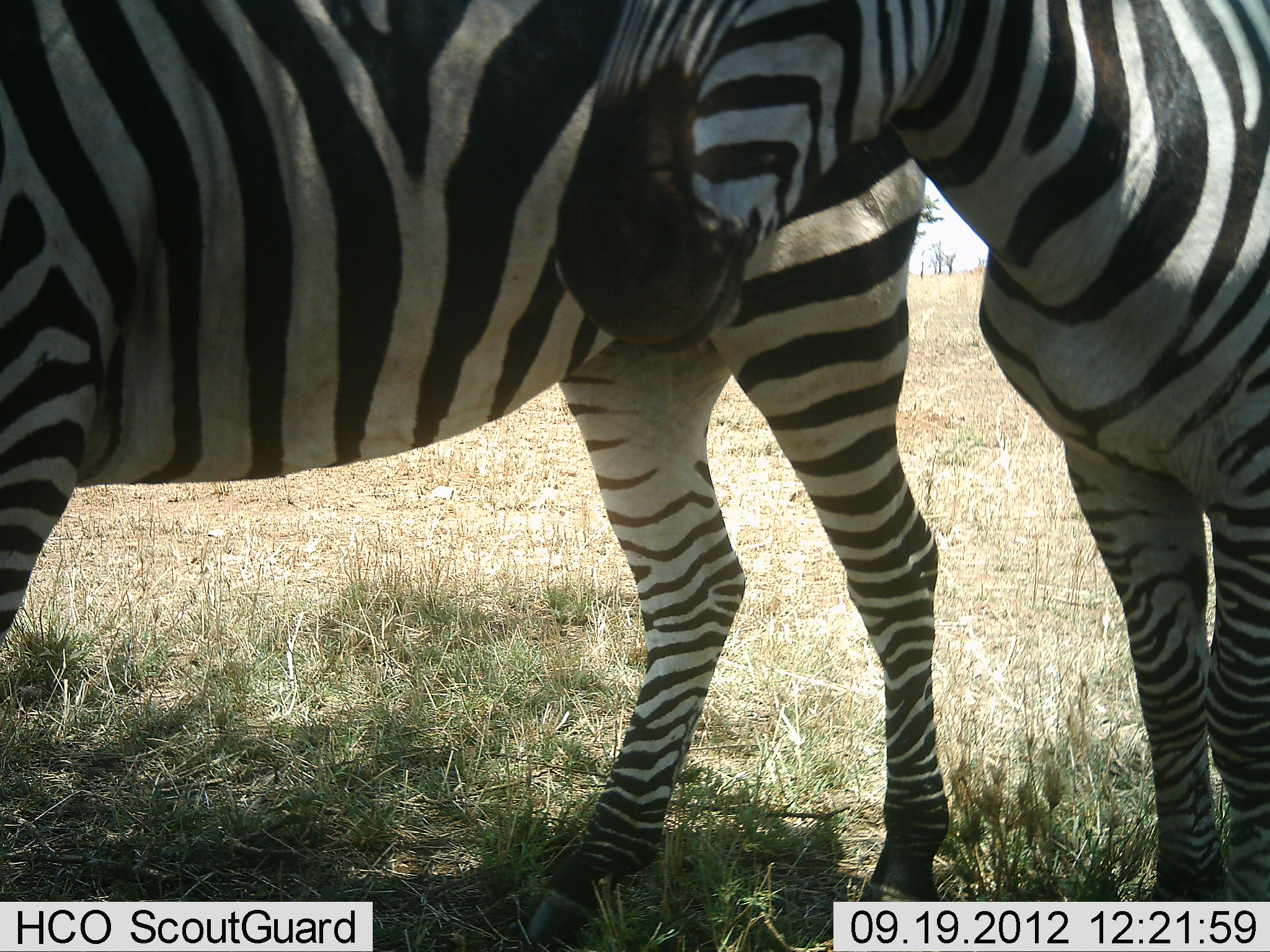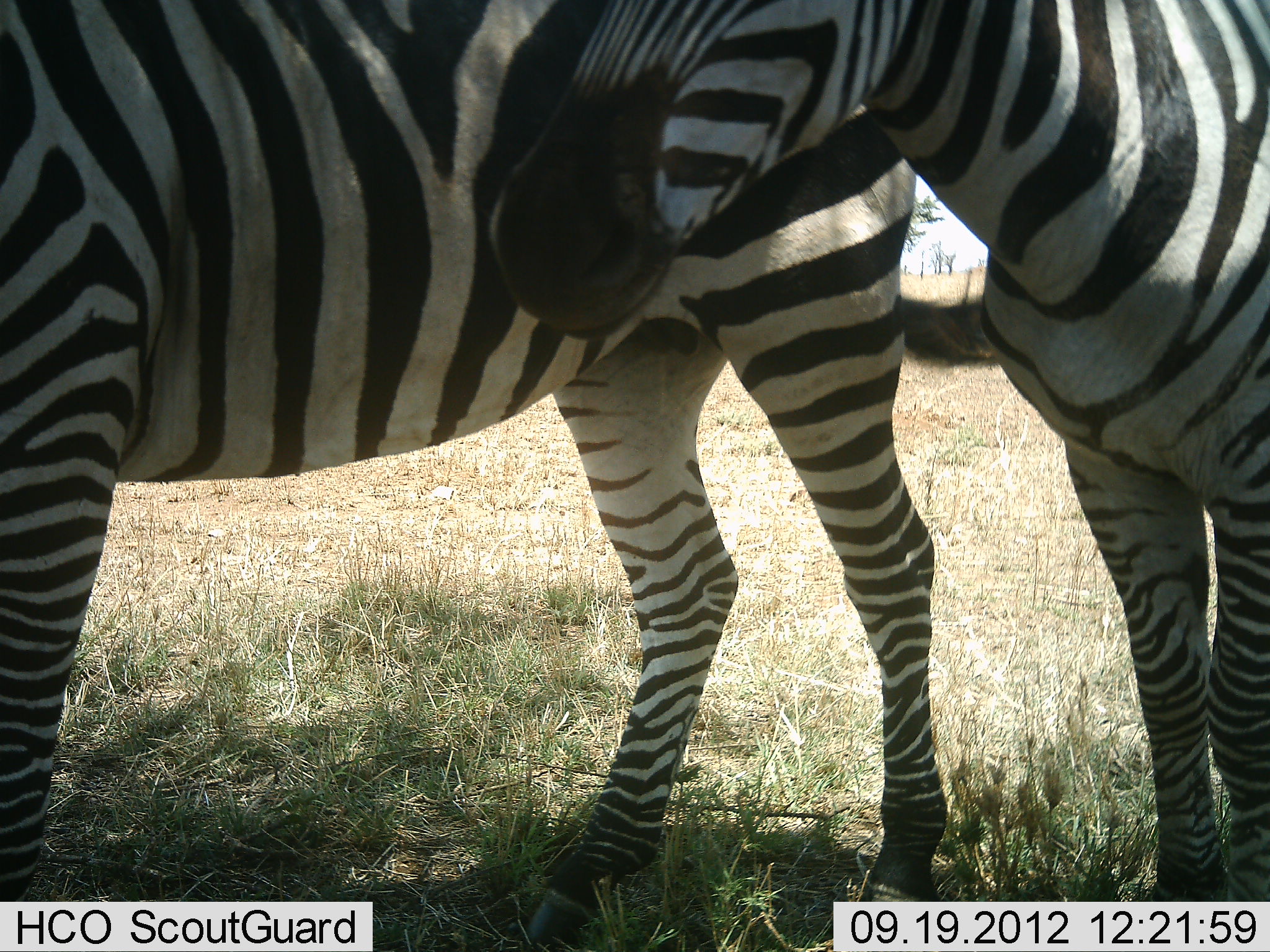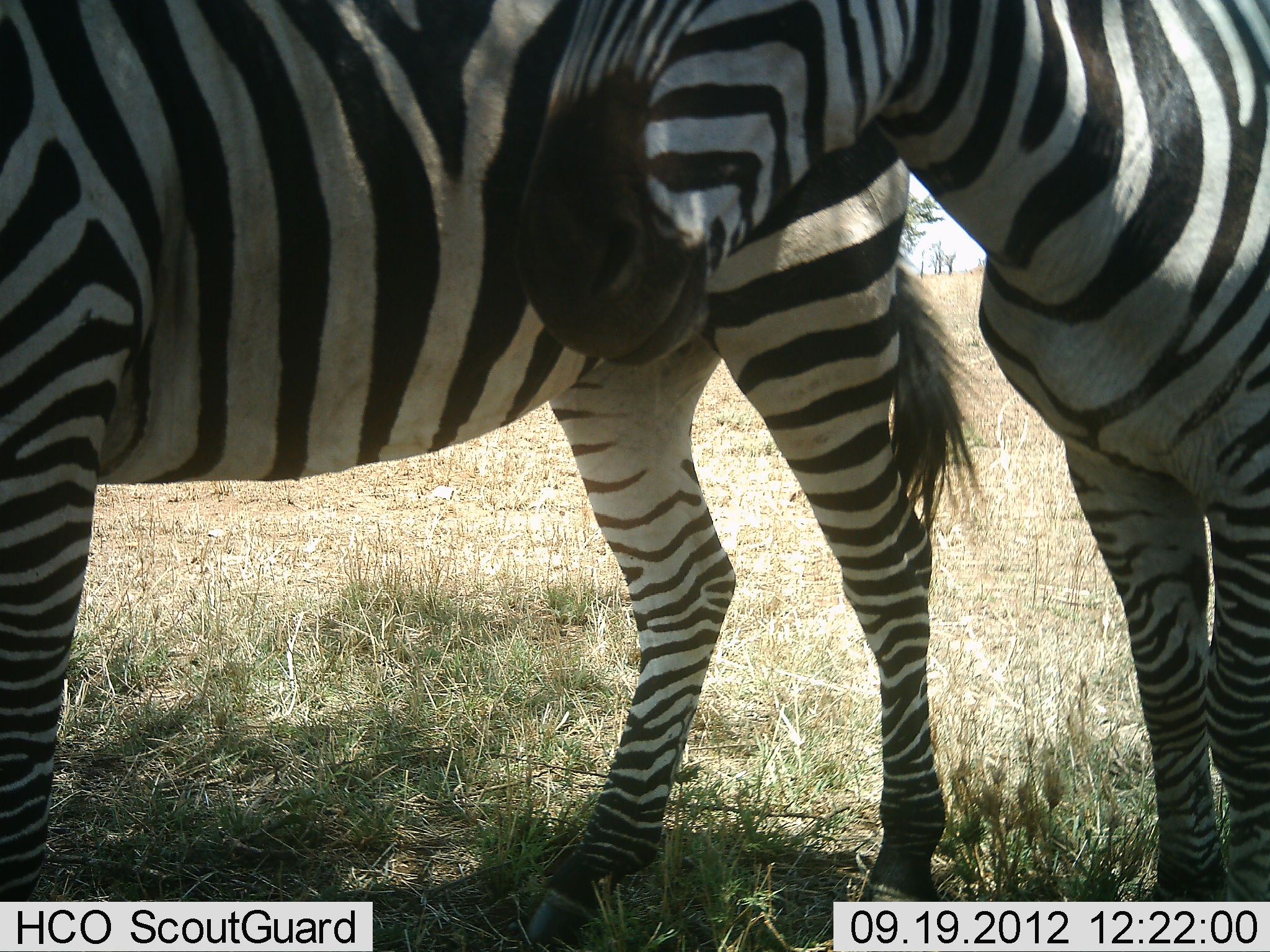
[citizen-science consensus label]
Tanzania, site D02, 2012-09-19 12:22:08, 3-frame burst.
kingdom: Animalia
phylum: Chordata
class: Mammalia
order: Perissodactyla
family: Equidae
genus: Equus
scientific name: Equus quagga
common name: plains zebra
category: zebra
Zebra (plains zebra) (Equus quagga), count 2. Behavior (volunteer vote fractions): standing 100%, resting 0%, moving 0%, interacting 10%. Young present (vote fraction): 0%. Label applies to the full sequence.